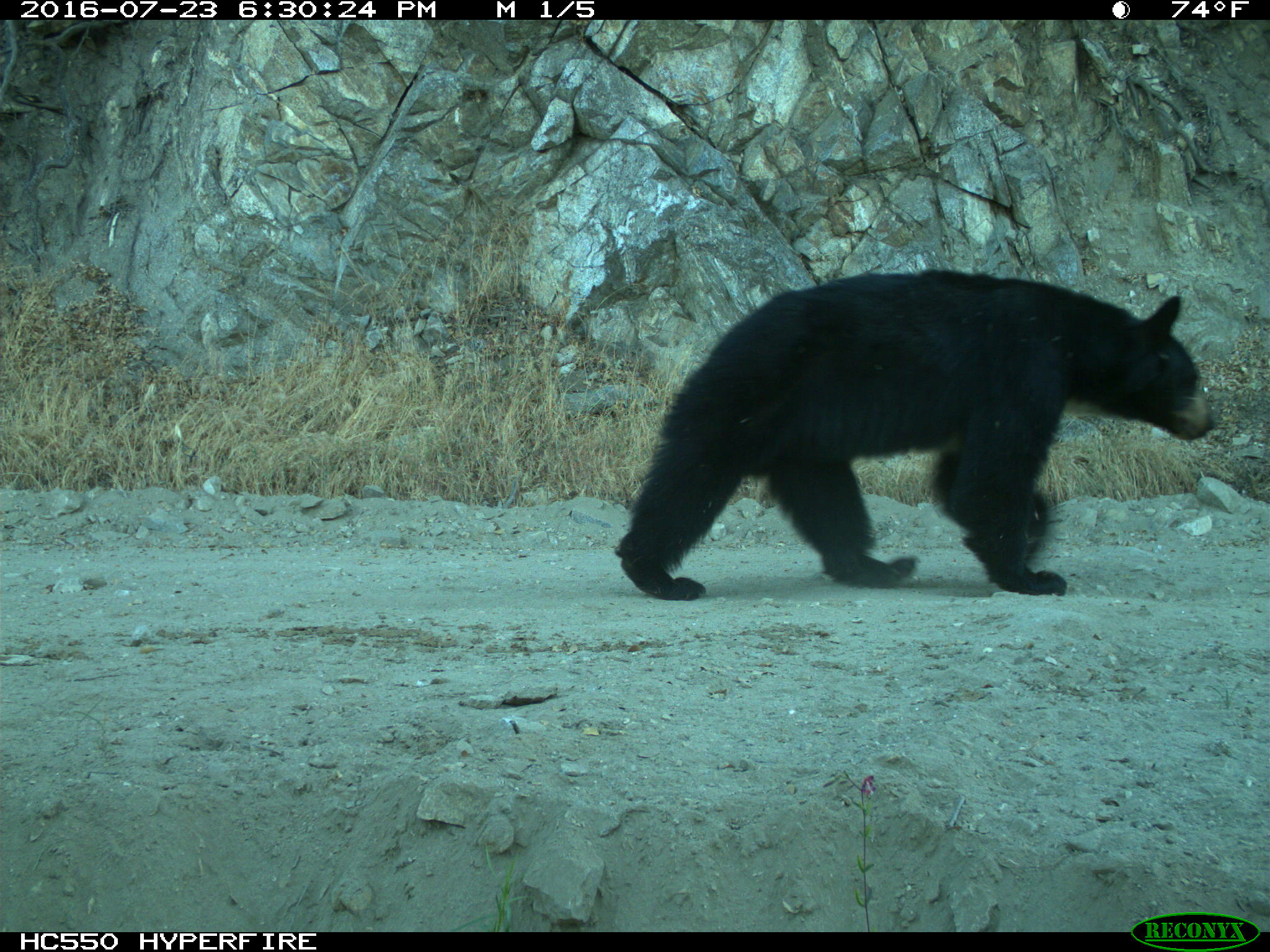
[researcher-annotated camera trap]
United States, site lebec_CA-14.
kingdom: Animalia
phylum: Chordata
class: Mammalia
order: Carnivora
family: Ursidae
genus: Ursus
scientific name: Ursus americanus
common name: american black bear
Ursus americanus (american black bear).